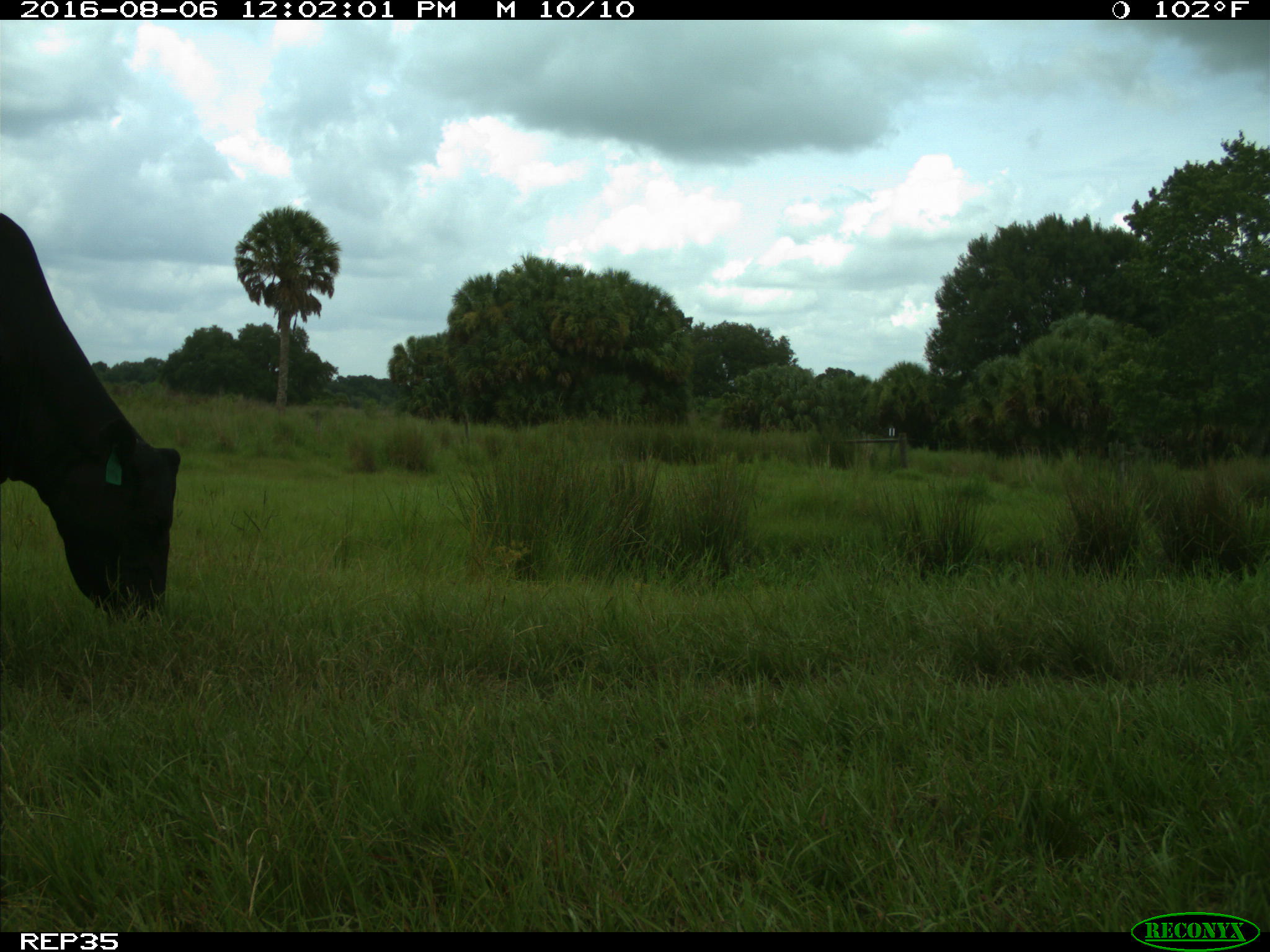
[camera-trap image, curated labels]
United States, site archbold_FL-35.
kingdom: Animalia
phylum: Chordata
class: Mammalia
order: Artiodactyla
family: Bovidae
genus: Bos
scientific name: Bos taurus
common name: domestic cow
Bos taurus (domestic cow).